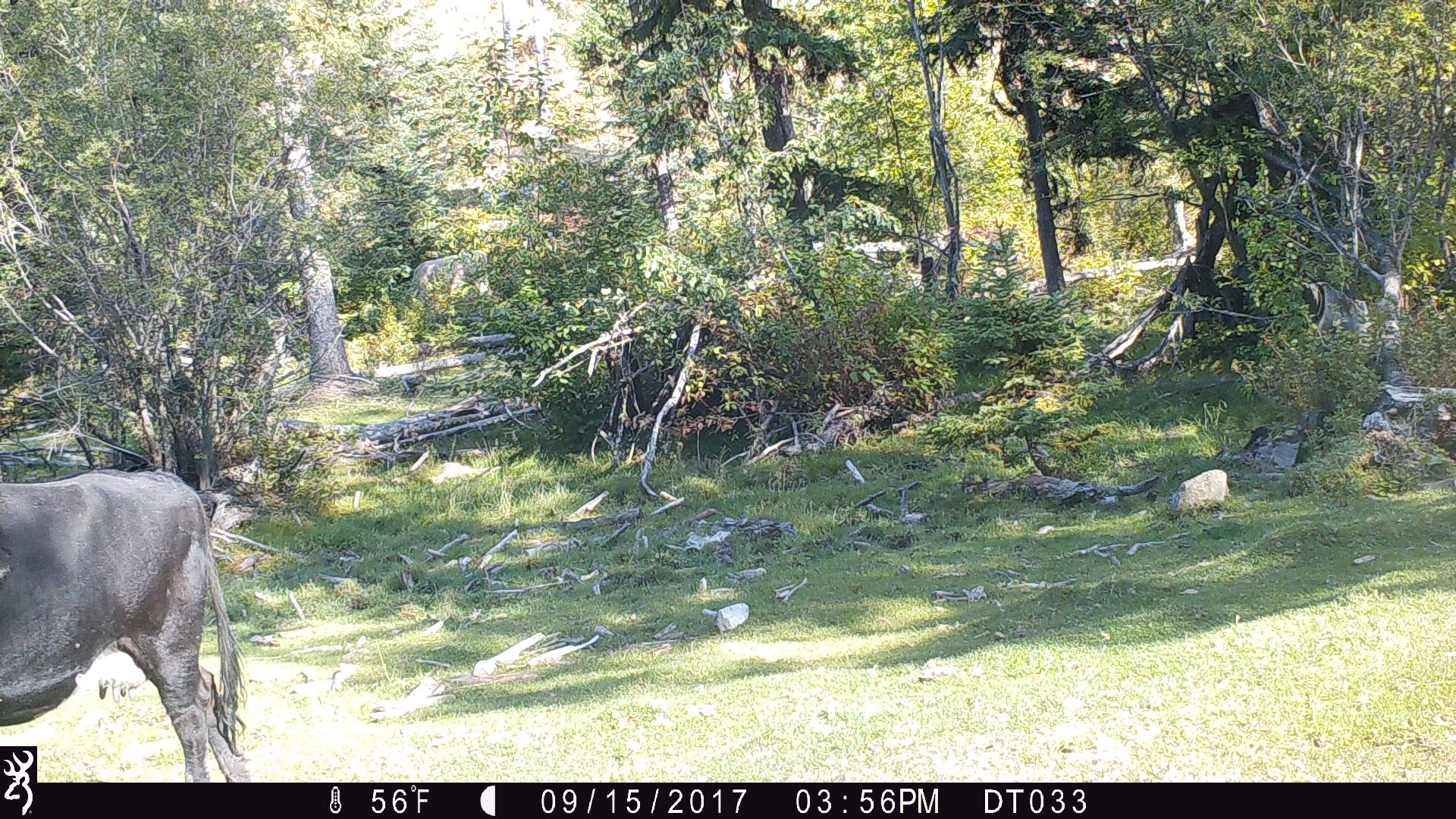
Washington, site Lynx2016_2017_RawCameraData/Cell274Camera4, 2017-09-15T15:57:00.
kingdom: Animalia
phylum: Chordata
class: Mammalia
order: Artiodactyla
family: Bovidae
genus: Bos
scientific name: Bos taurus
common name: domestic cattle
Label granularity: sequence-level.